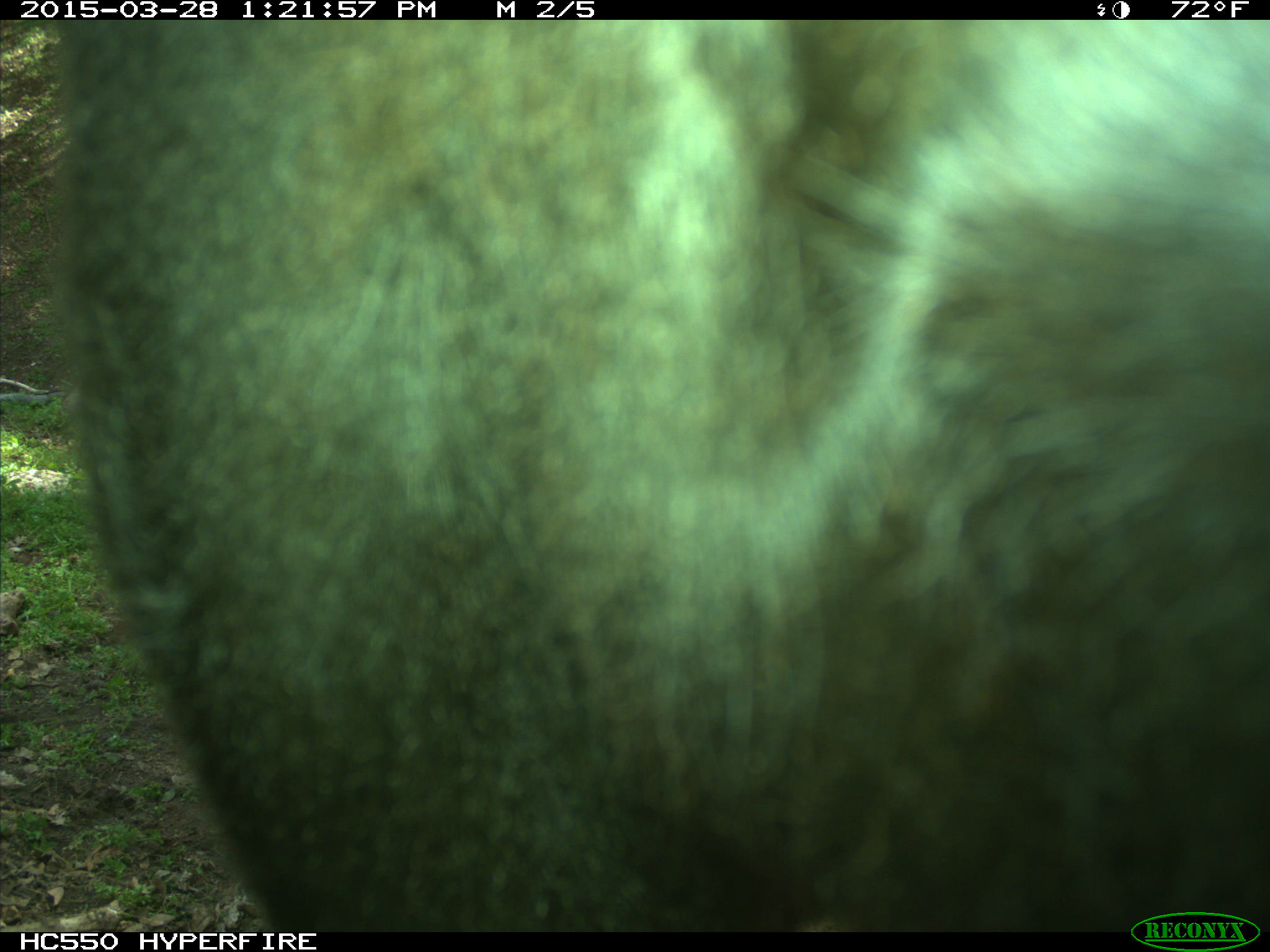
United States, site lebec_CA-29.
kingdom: Animalia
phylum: Chordata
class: Mammalia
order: Artiodactyla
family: Bovidae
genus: Bos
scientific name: Bos taurus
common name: domestic cow